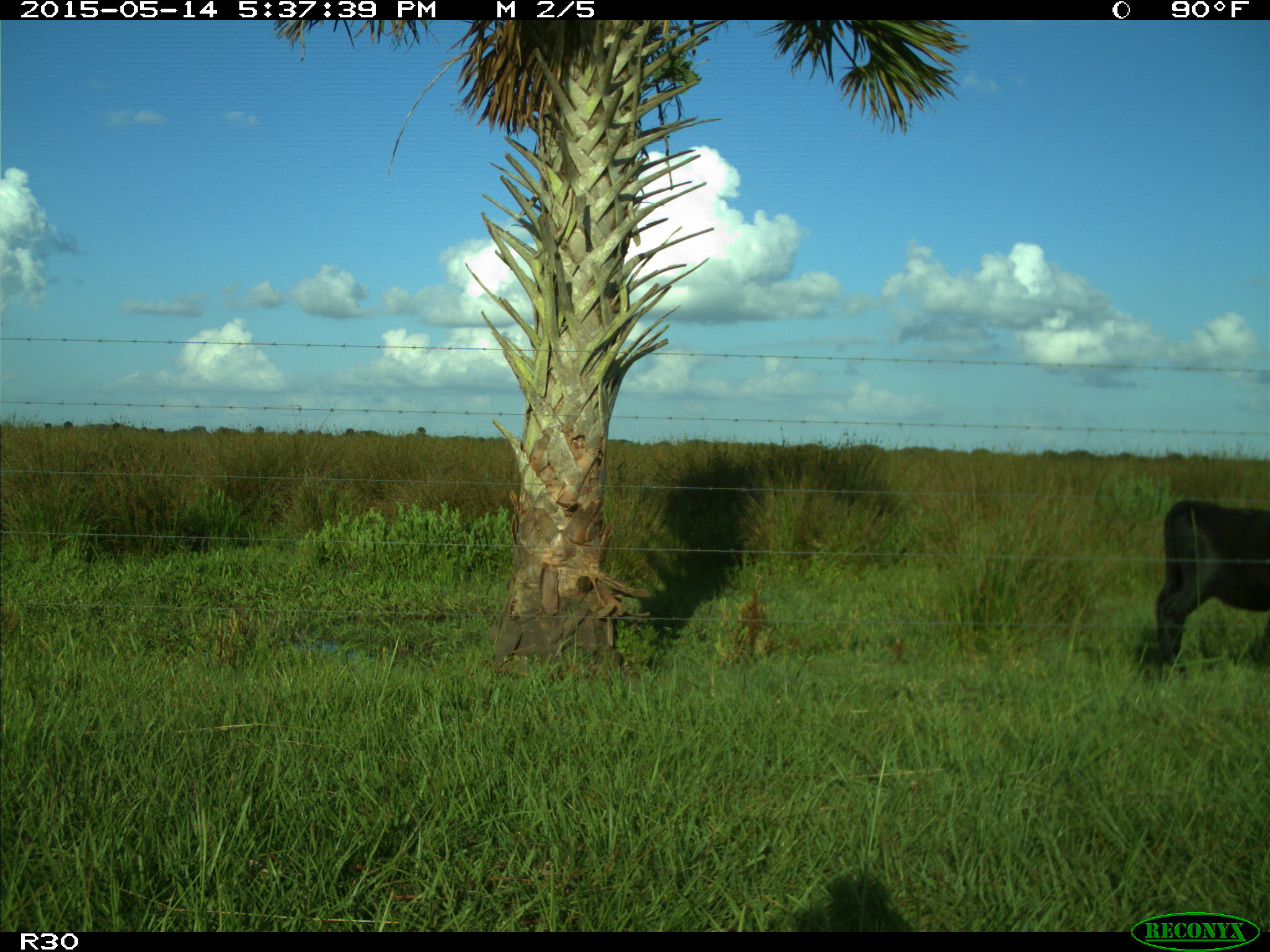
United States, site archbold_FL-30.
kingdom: Animalia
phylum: Chordata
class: Mammalia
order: Artiodactyla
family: Bovidae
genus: Bos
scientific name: Bos taurus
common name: domestic cow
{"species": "Bos taurus (domestic cow)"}